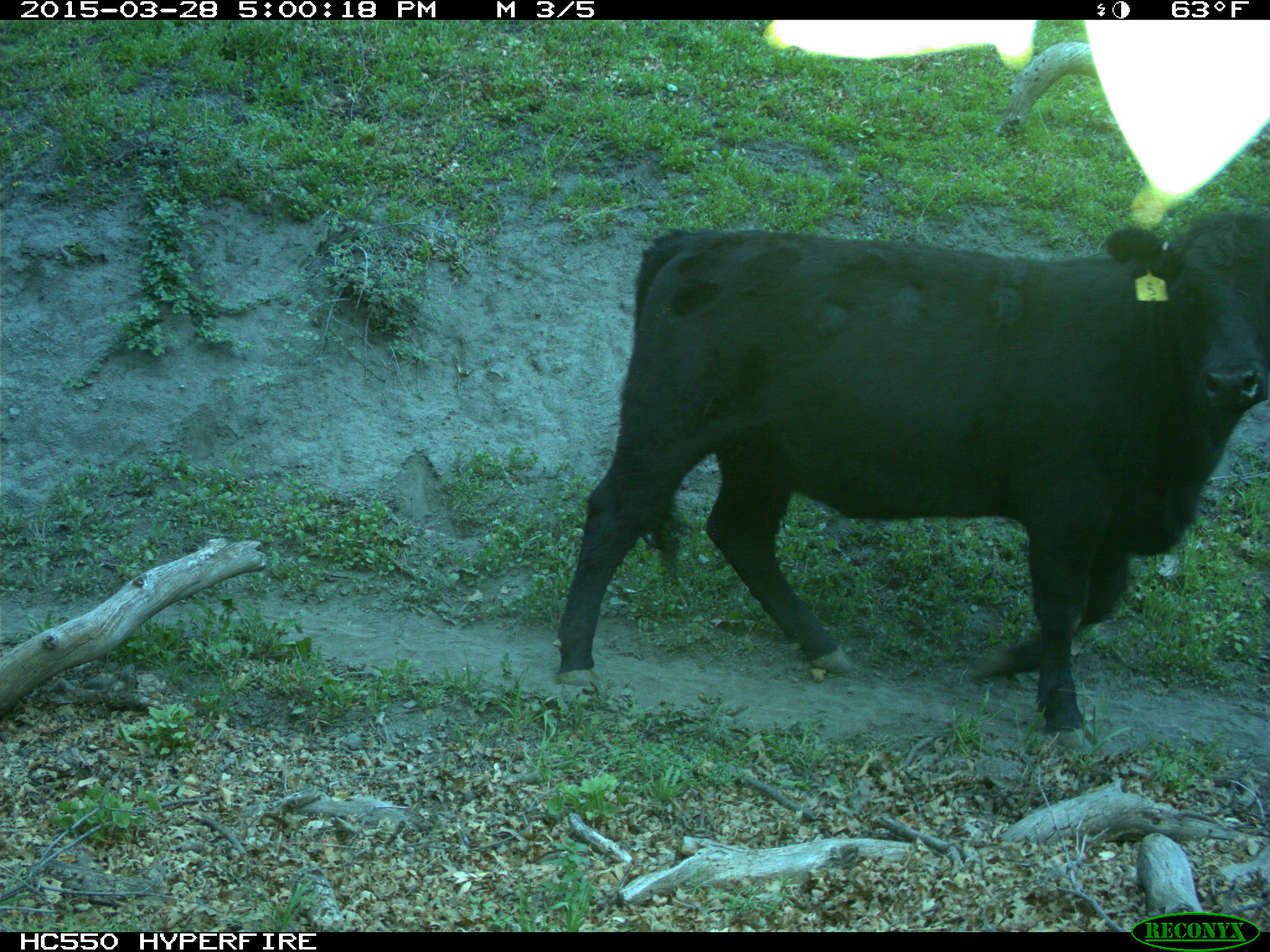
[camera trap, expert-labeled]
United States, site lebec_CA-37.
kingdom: Animalia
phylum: Chordata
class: Mammalia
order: Artiodactyla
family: Bovidae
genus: Bos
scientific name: Bos taurus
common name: domestic cow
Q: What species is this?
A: Bos taurus (domestic cow).